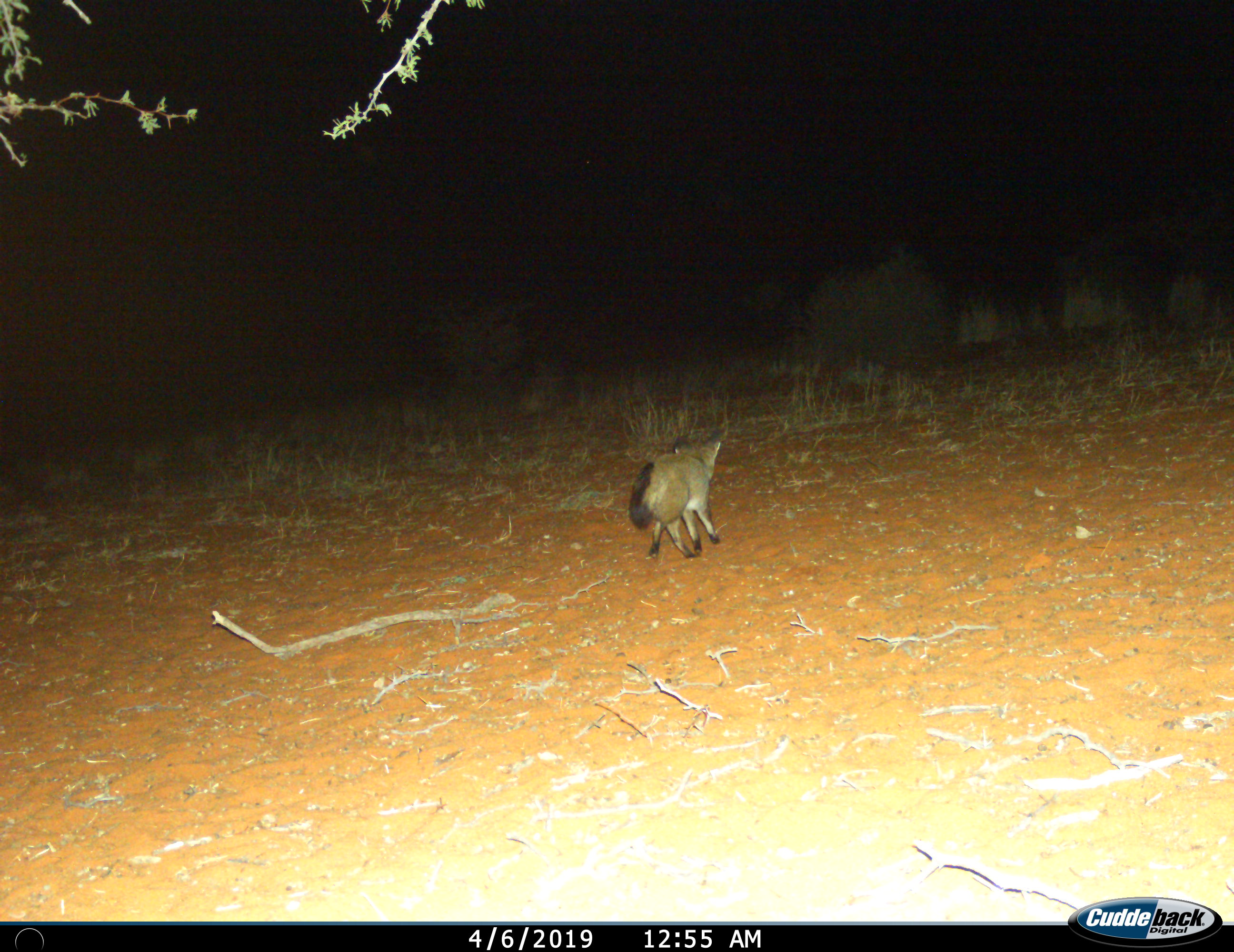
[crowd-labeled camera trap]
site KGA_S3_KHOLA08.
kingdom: Animalia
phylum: Chordata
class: Mammalia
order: Carnivora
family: Canidae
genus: Vulpes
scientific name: Vulpes chama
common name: cape fox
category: foxcape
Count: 1.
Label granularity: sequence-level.